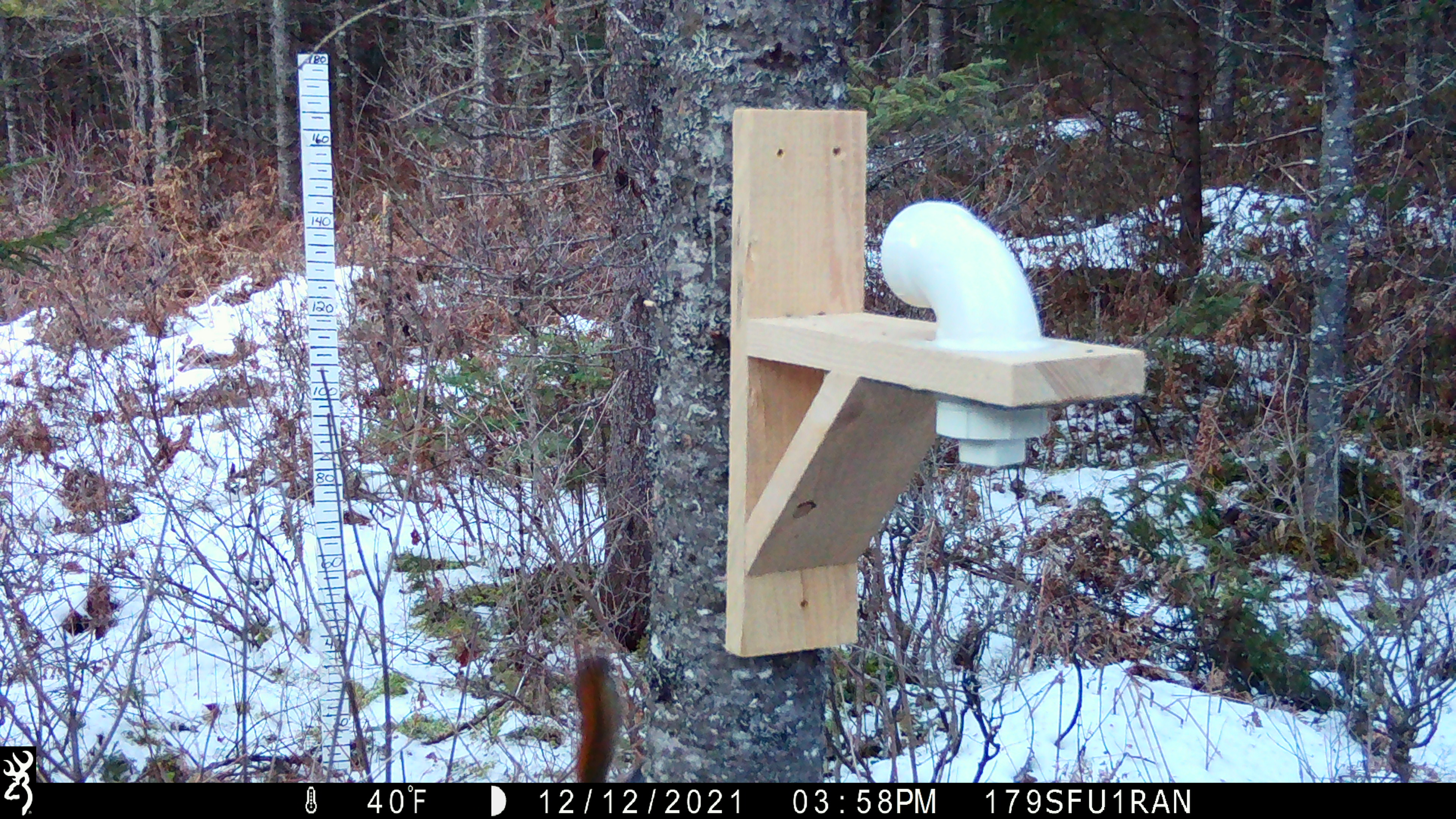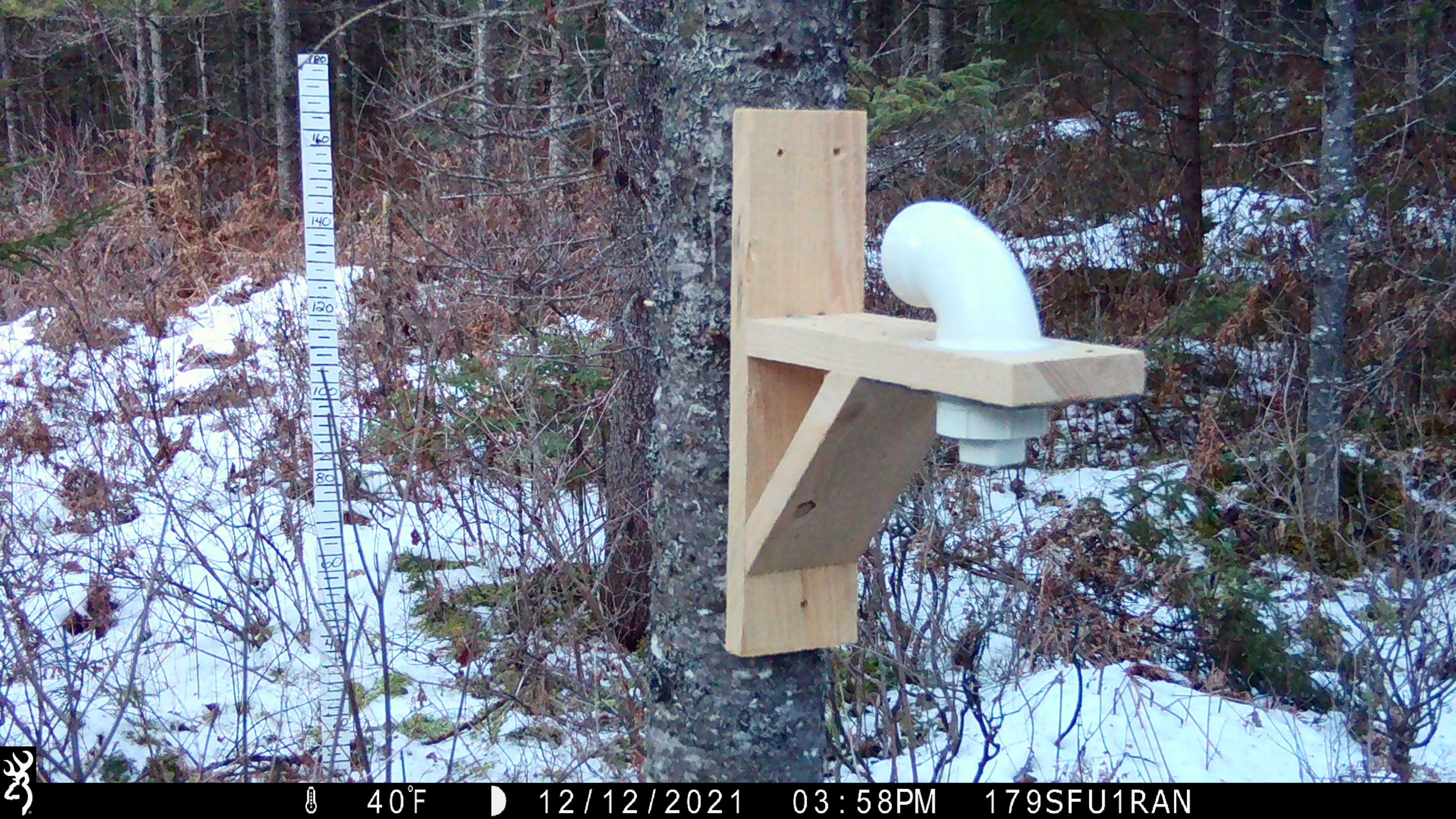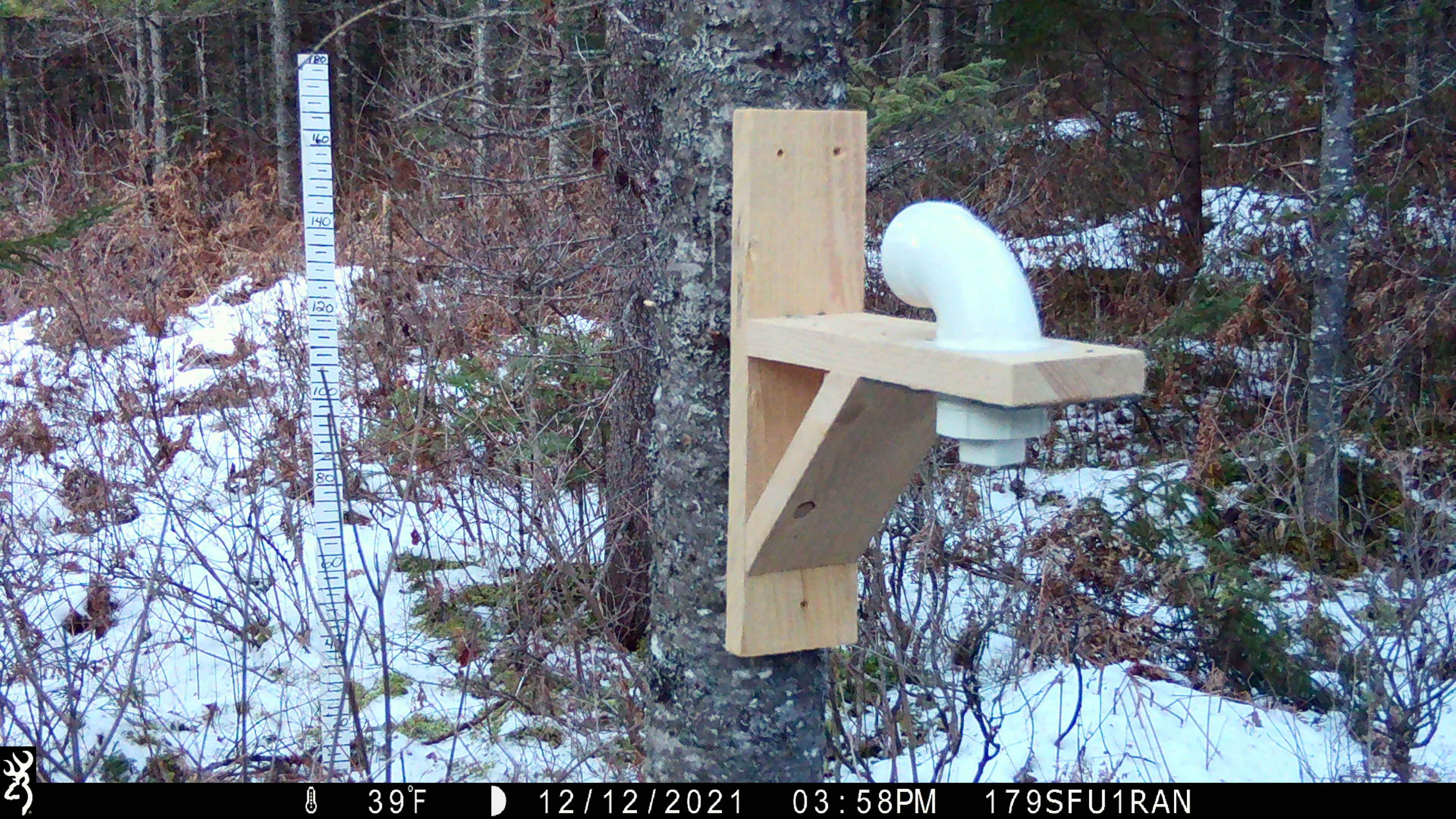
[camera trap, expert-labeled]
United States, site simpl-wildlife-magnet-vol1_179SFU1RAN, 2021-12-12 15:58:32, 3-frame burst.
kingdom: Animalia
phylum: Chordata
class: Mammalia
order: Rodentia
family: Sciuridae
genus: Tamiasciurus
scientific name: Tamiasciurus hudsonicus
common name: red squirrel